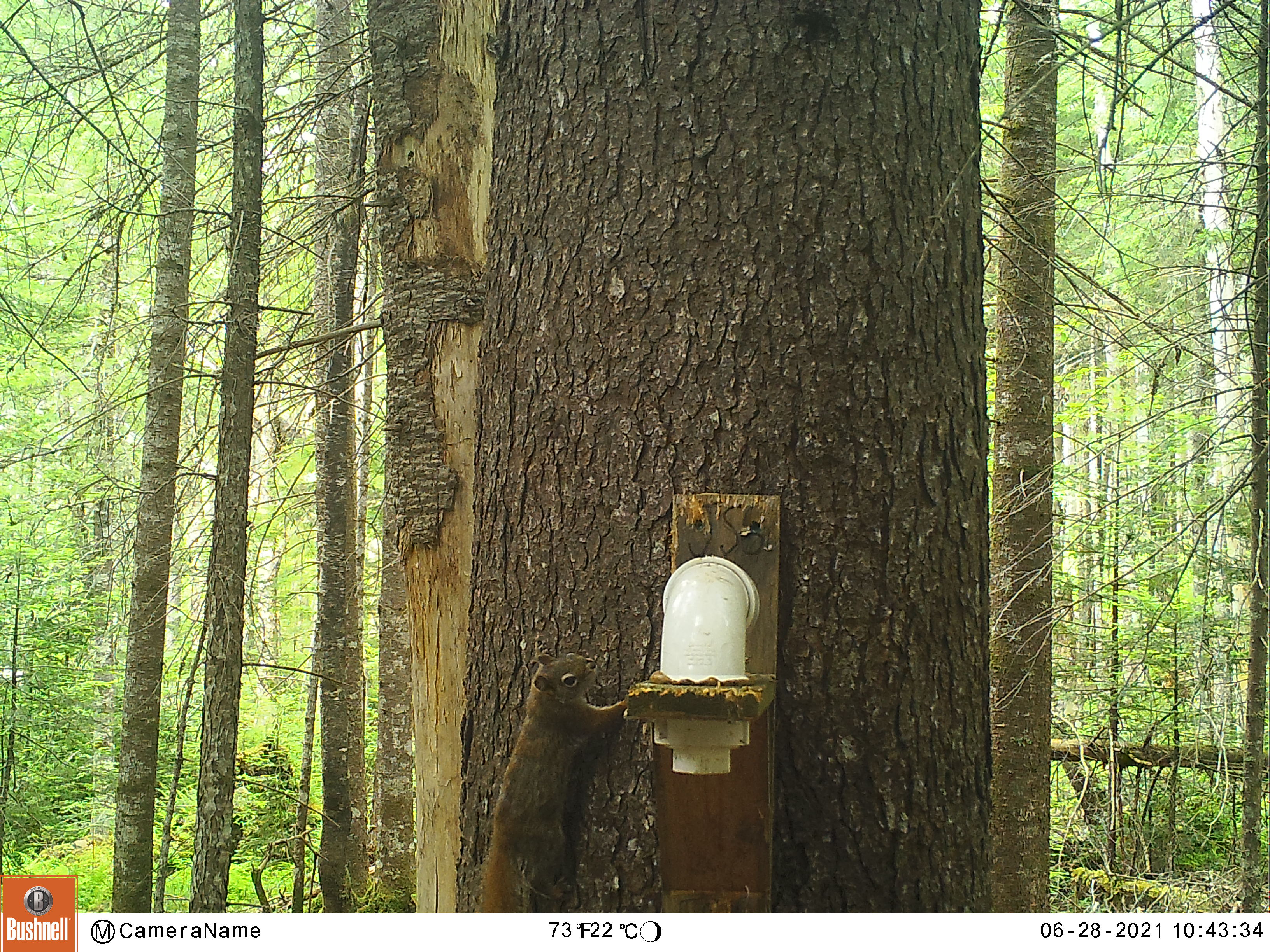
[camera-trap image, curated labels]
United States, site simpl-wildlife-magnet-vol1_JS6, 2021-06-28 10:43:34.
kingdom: Animalia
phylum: Chordata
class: Mammalia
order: Rodentia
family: Sciuridae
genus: Tamiasciurus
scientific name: Tamiasciurus hudsonicus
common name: red squirrel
Red squirrel (Tamiasciurus hudsonicus).